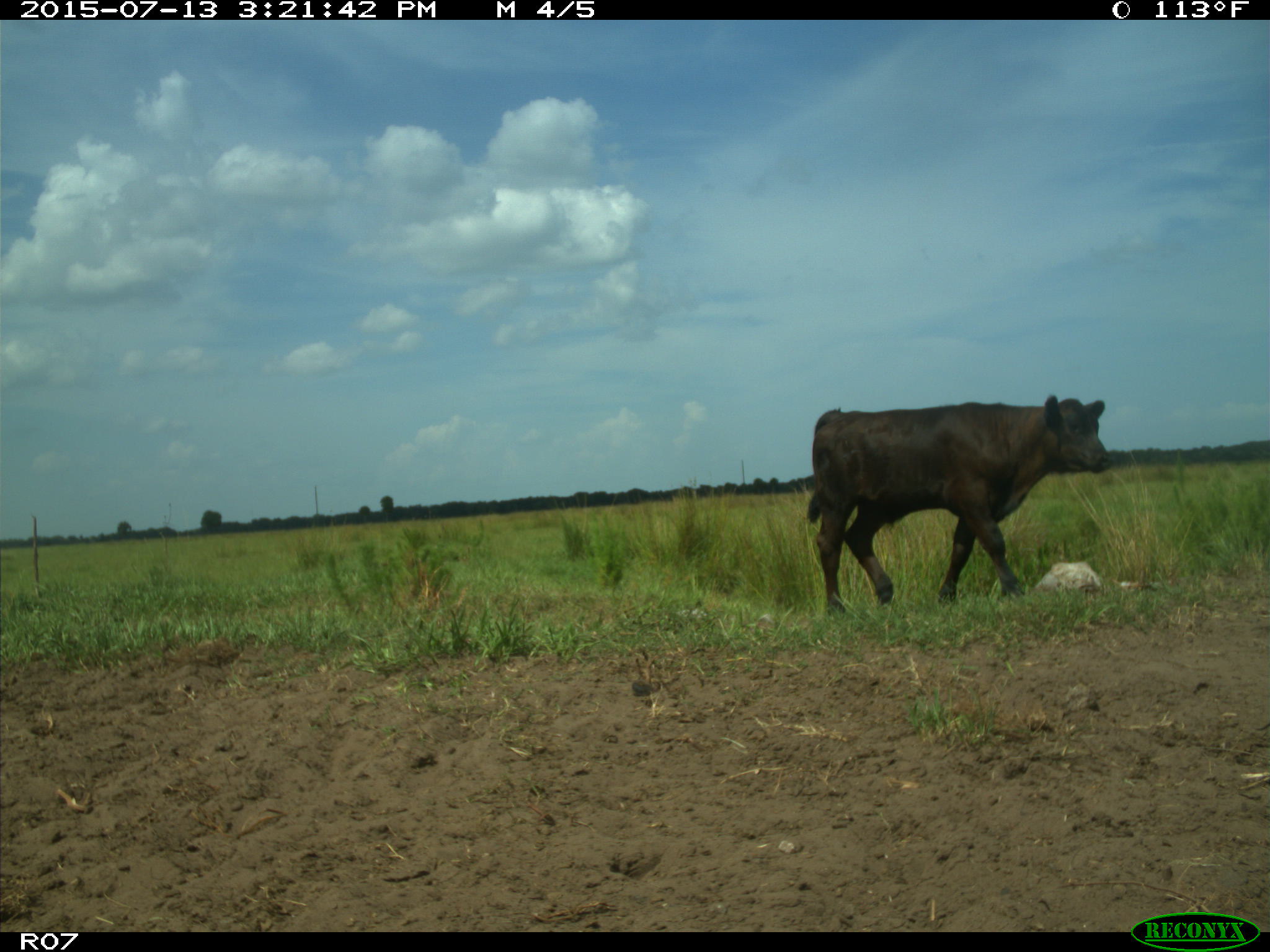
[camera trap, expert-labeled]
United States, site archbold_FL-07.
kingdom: Animalia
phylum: Chordata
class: Mammalia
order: Artiodactyla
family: Bovidae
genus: Bos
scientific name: Bos taurus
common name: domestic cow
Bos taurus (domestic cow).